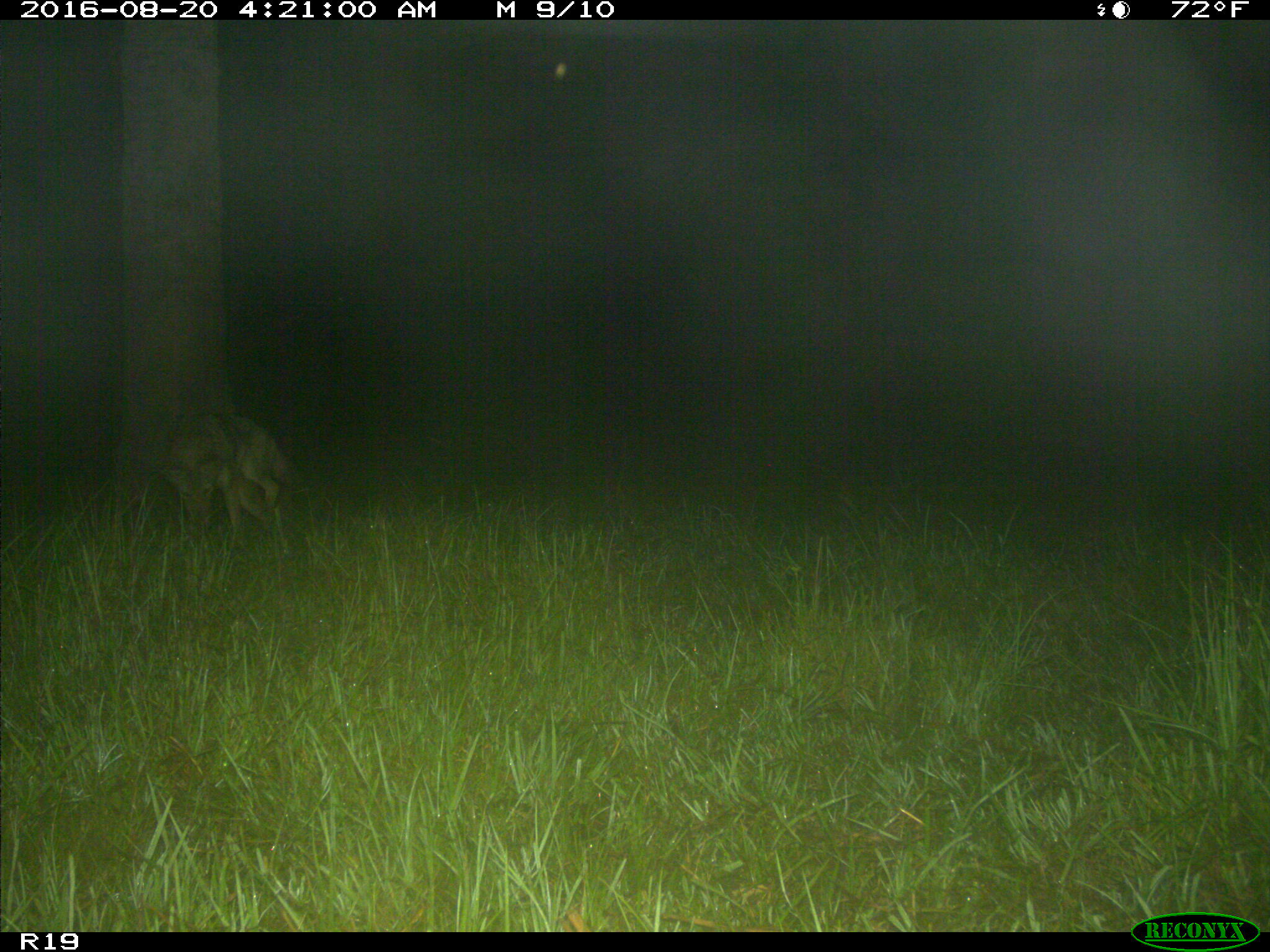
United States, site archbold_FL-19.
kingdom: Animalia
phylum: Chordata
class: Mammalia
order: Carnivora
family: Canidae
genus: Canis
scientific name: Canis latrans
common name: coyote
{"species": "Canis latrans (coyote)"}